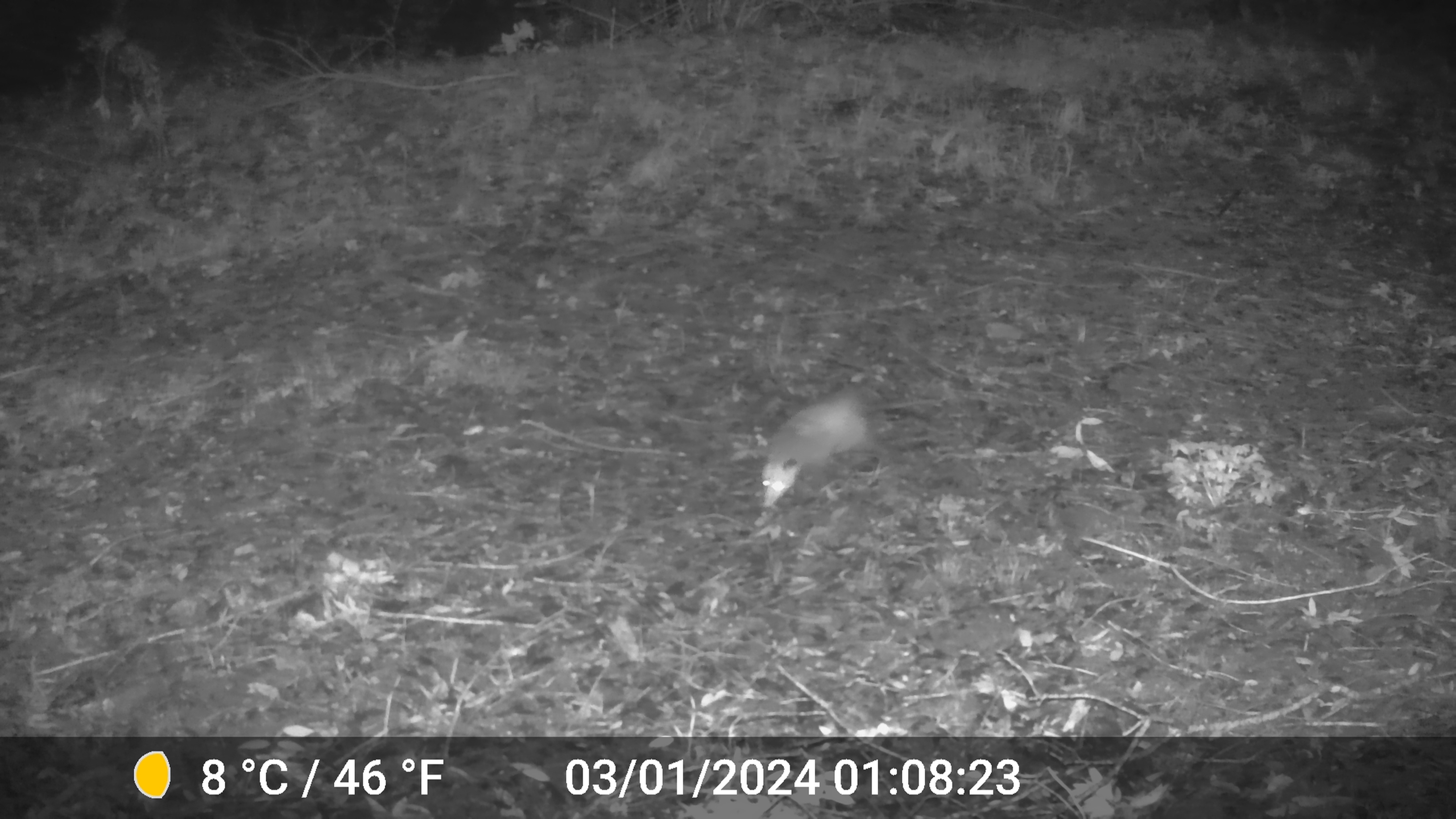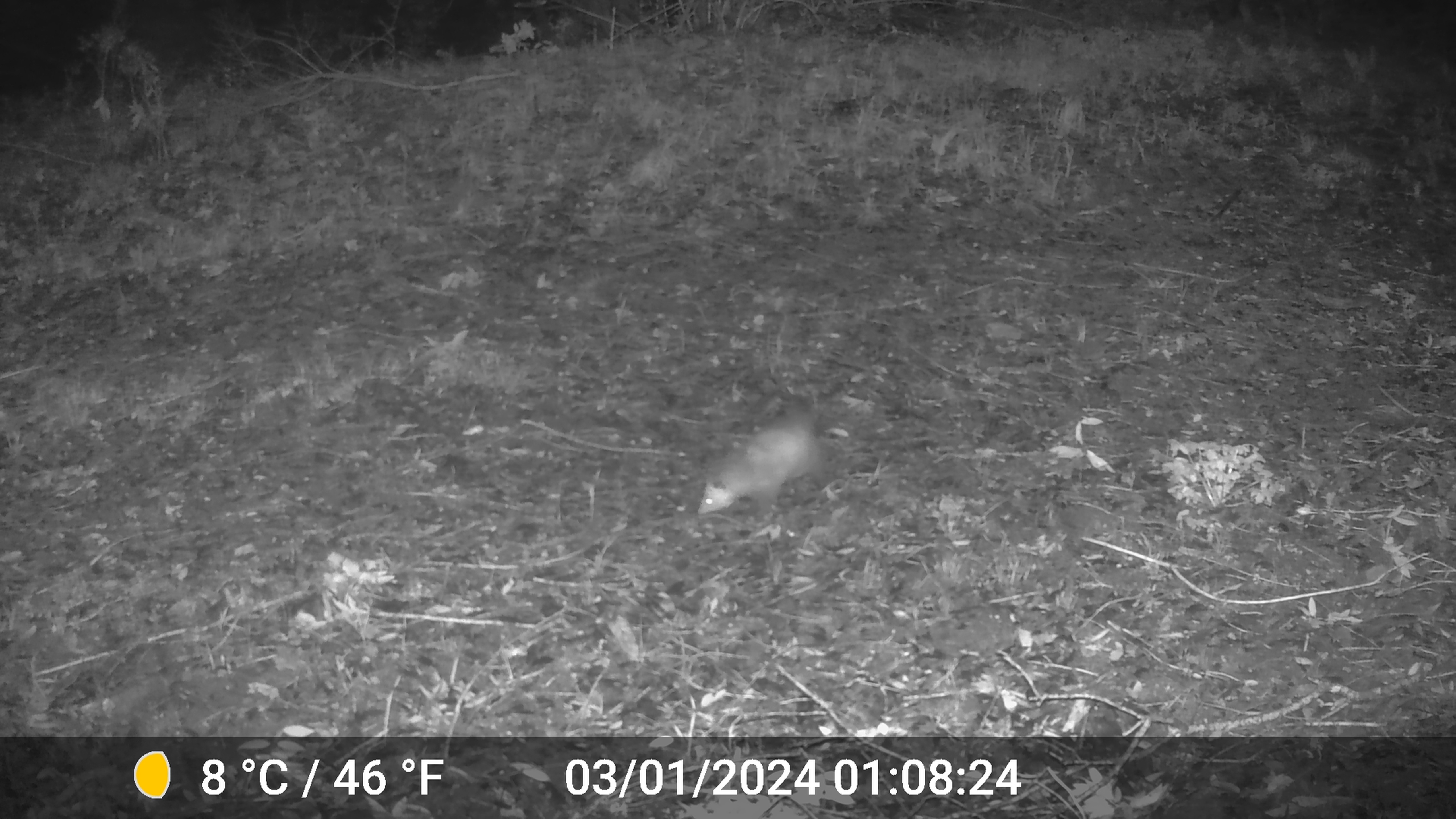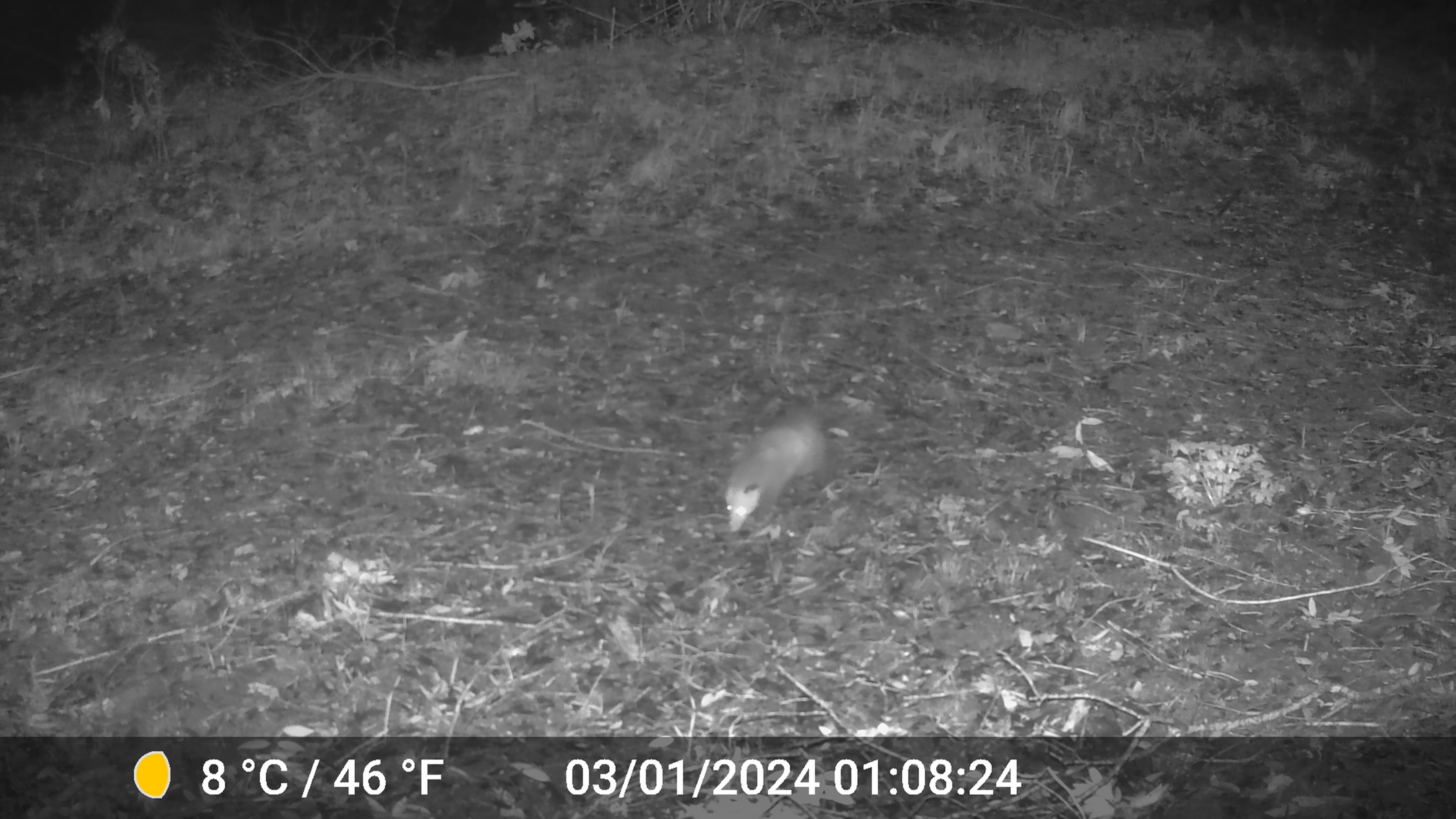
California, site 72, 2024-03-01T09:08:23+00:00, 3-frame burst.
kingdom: Animalia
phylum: Chordata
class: Mammalia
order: Didelphimorphia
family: Didelphidae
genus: Didelphis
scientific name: Didelphis virginiana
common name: virginia opossum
Virginia opossum (Didelphis virginiana).